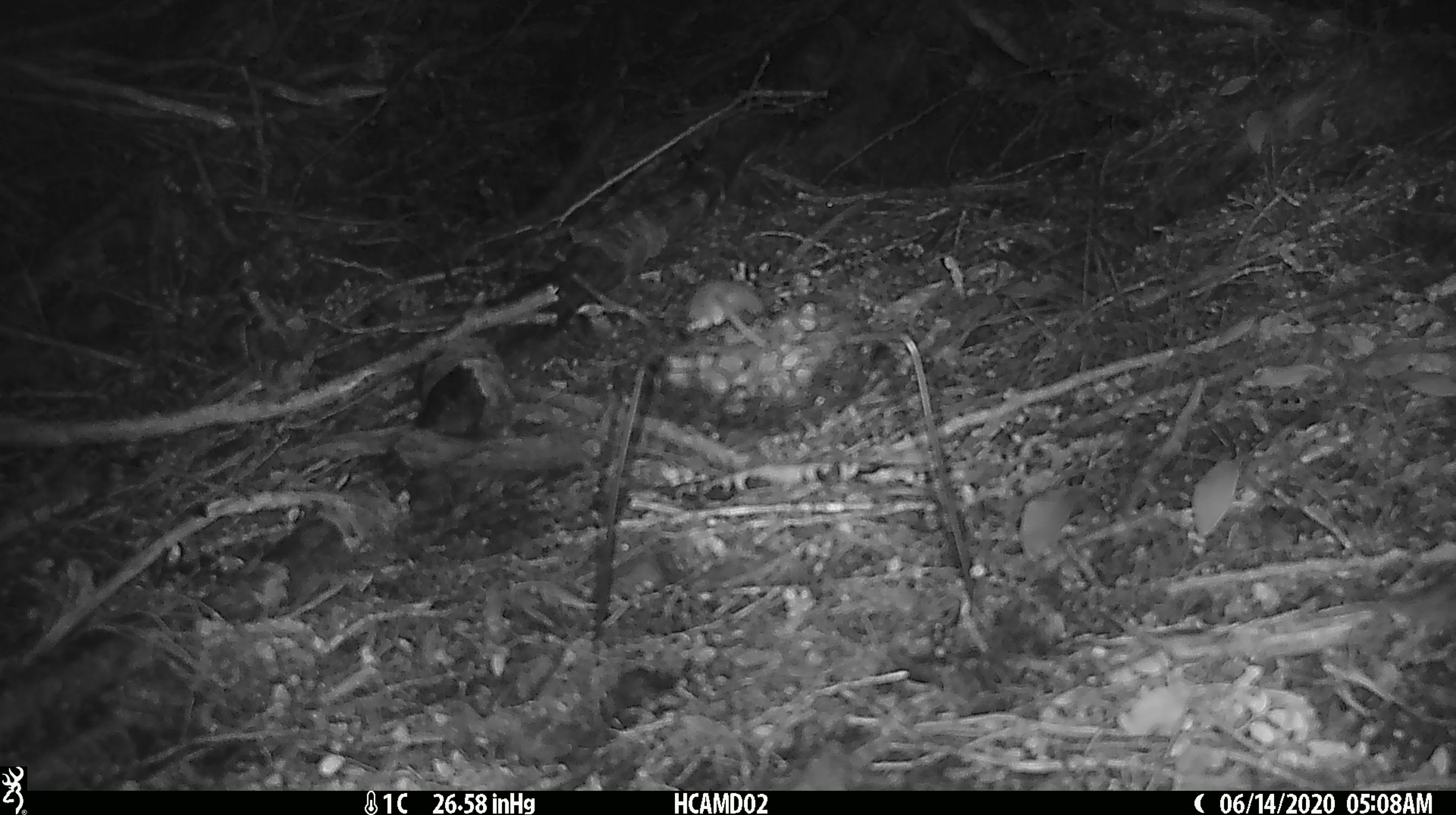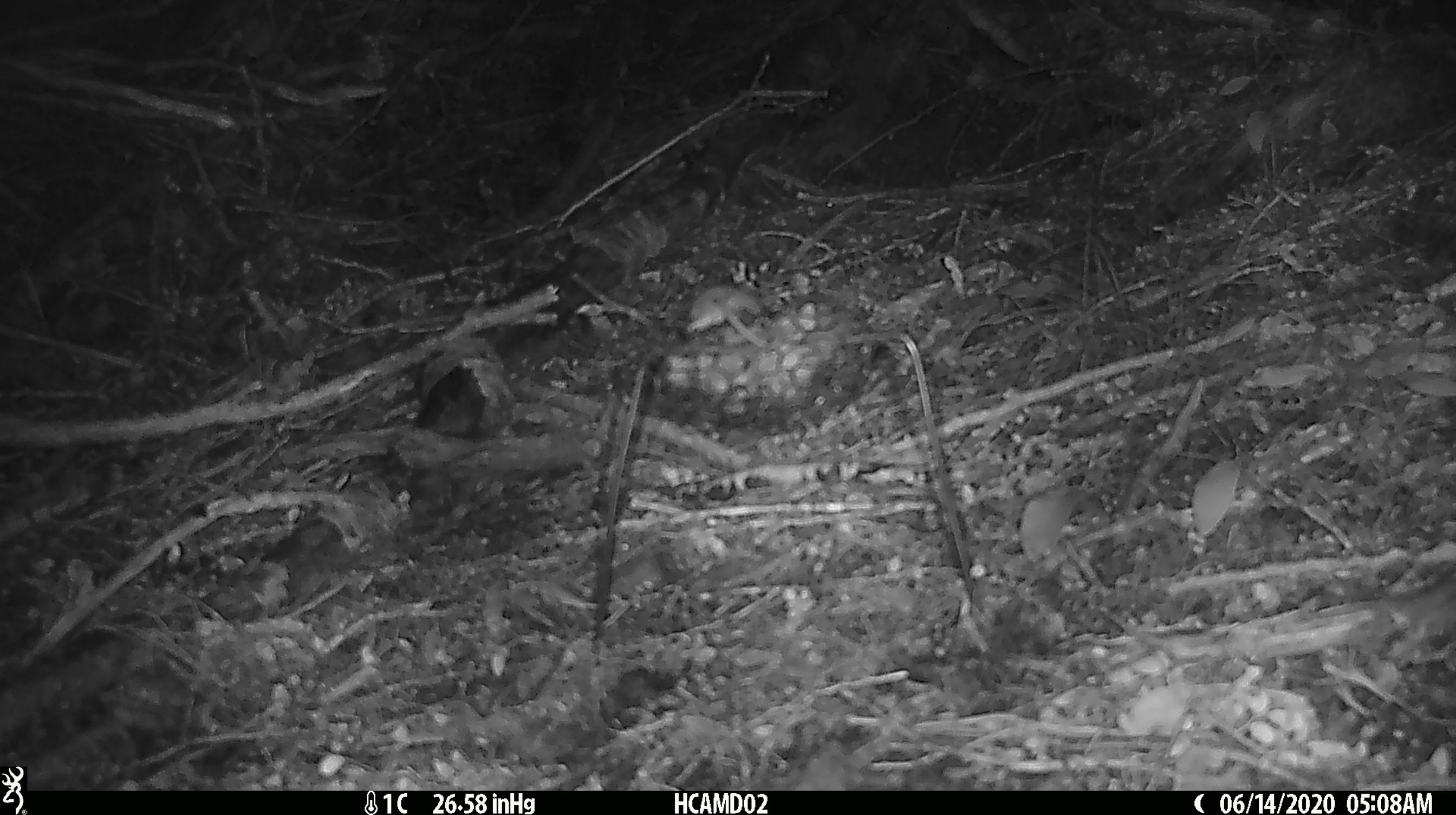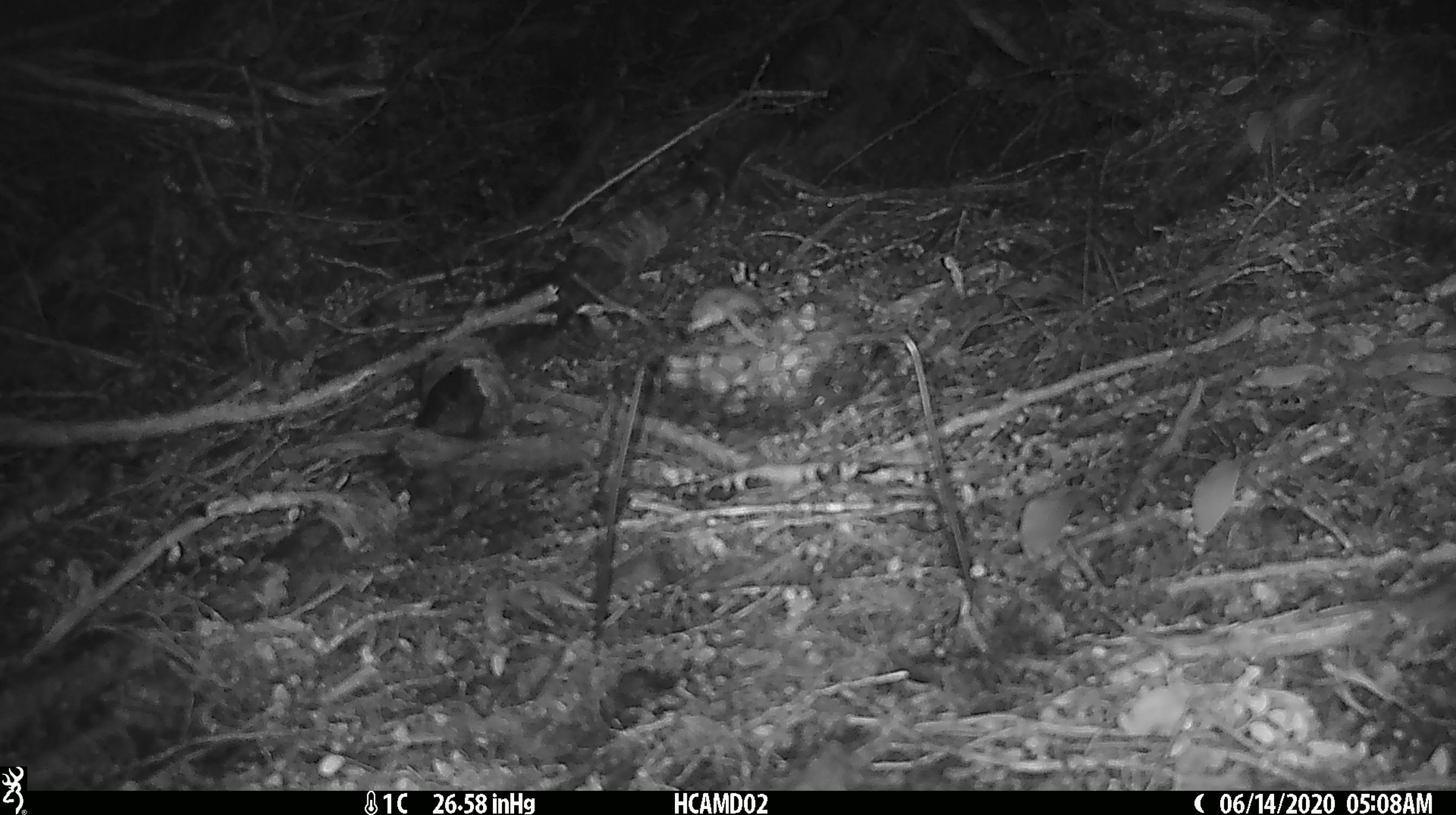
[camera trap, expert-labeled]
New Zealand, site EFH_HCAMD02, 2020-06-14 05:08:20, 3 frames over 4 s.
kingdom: Animalia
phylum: Chordata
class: Mammalia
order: Rodentia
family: Muridae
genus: Mus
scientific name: Mus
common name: mouse